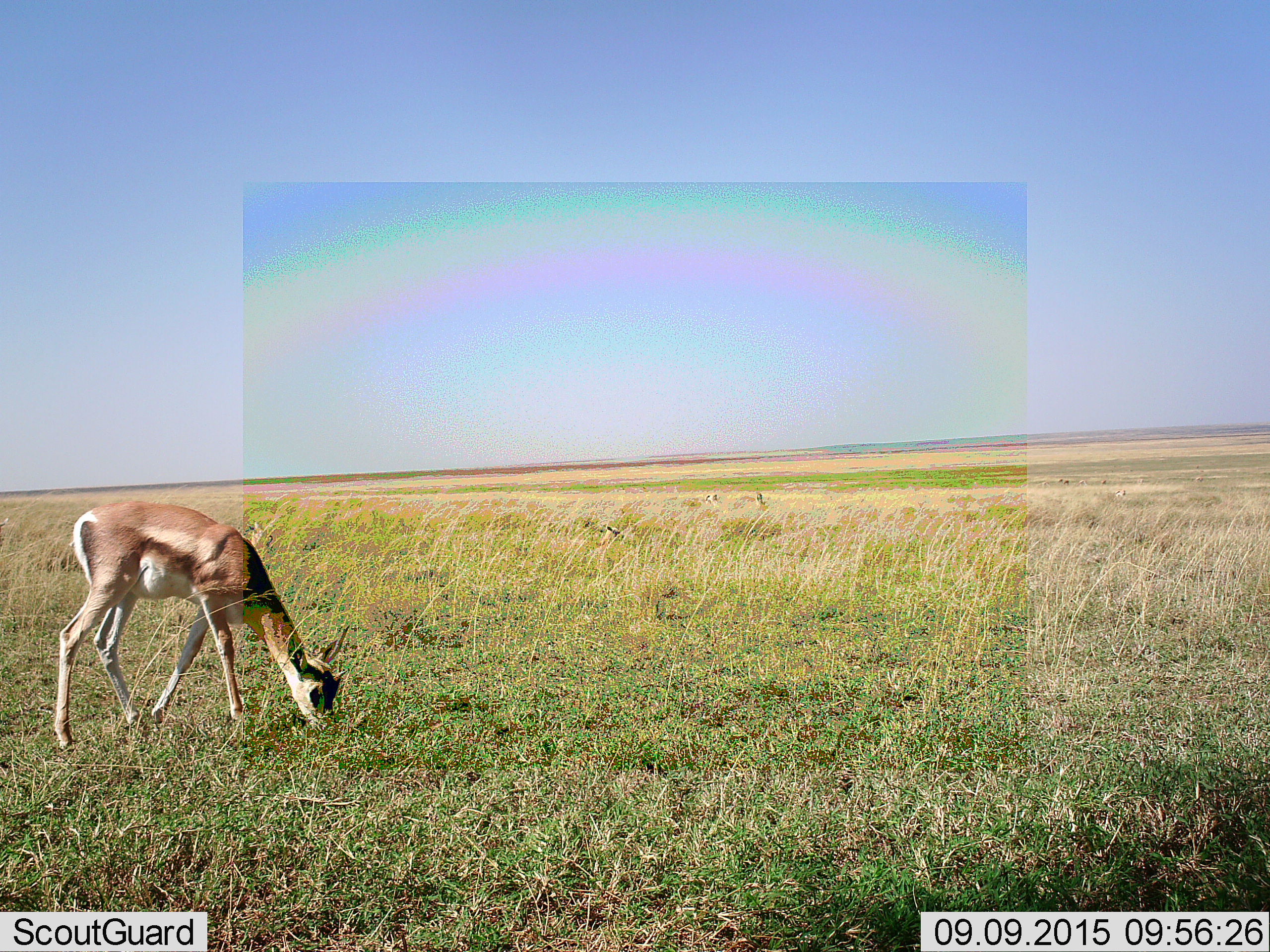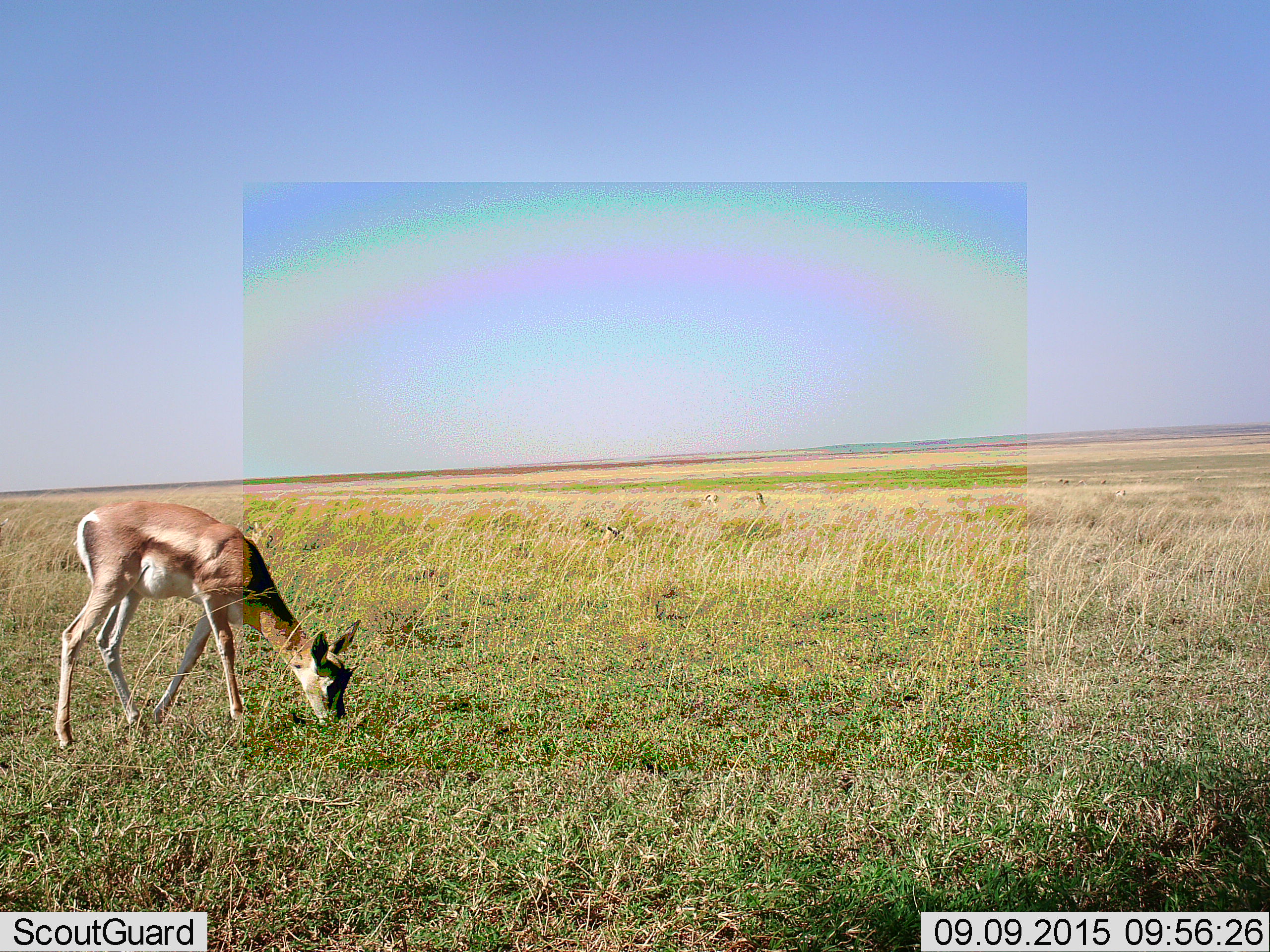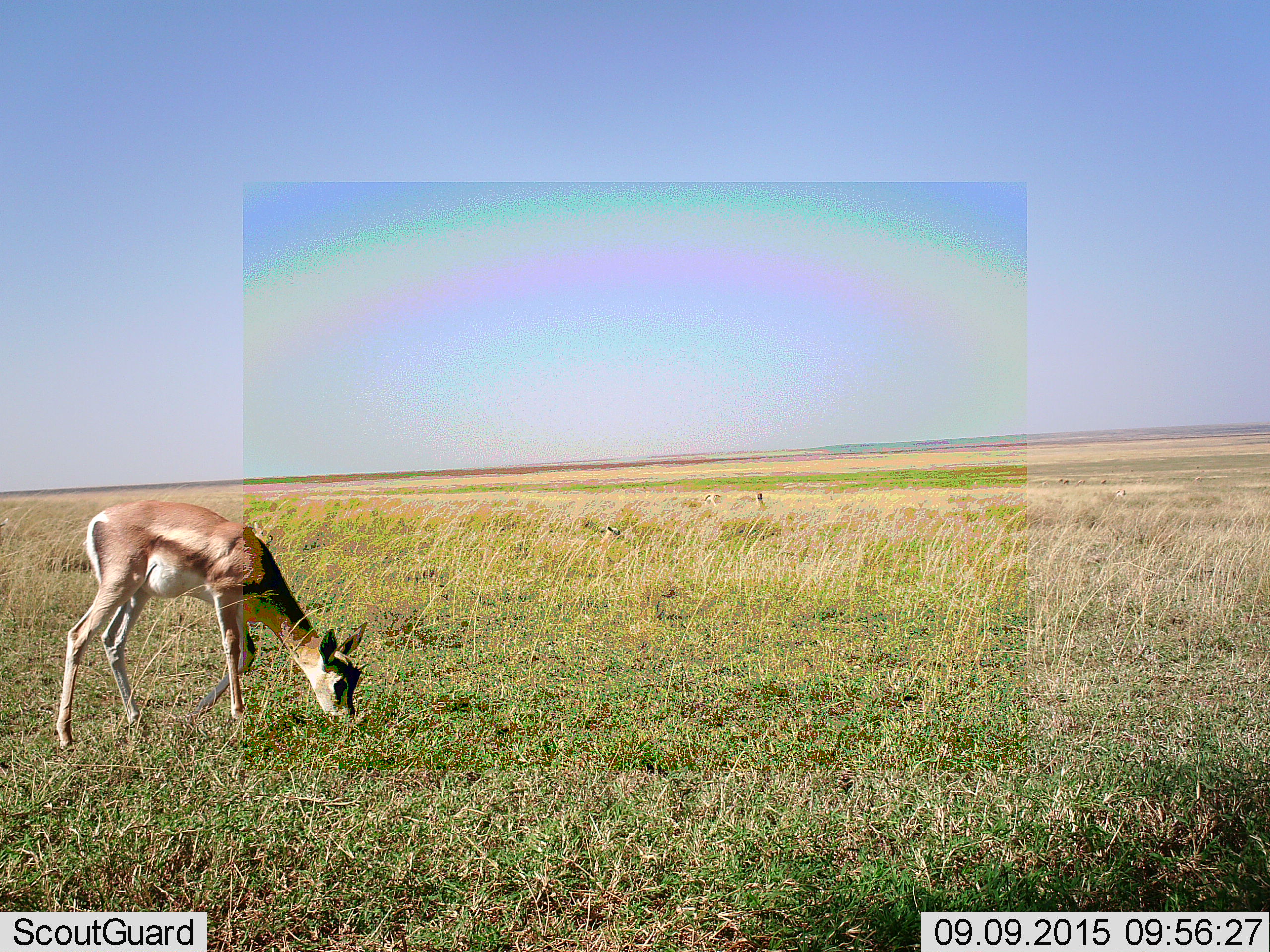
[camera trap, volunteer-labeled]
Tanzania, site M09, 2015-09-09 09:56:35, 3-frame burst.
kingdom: Animalia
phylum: Chordata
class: Mammalia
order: Artiodactyla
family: Bovidae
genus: Eudorcas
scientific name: Eudorcas thomsonii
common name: thomson's gazelle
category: gazellethomsons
Gazellethomsons (thomson's gazelle) (Eudorcas thomsonii), count 4. Behavior (volunteer vote fractions): standing 14%, resting 43%, moving 0%, interacting 0%. Young present (vote fraction): 0%. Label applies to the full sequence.